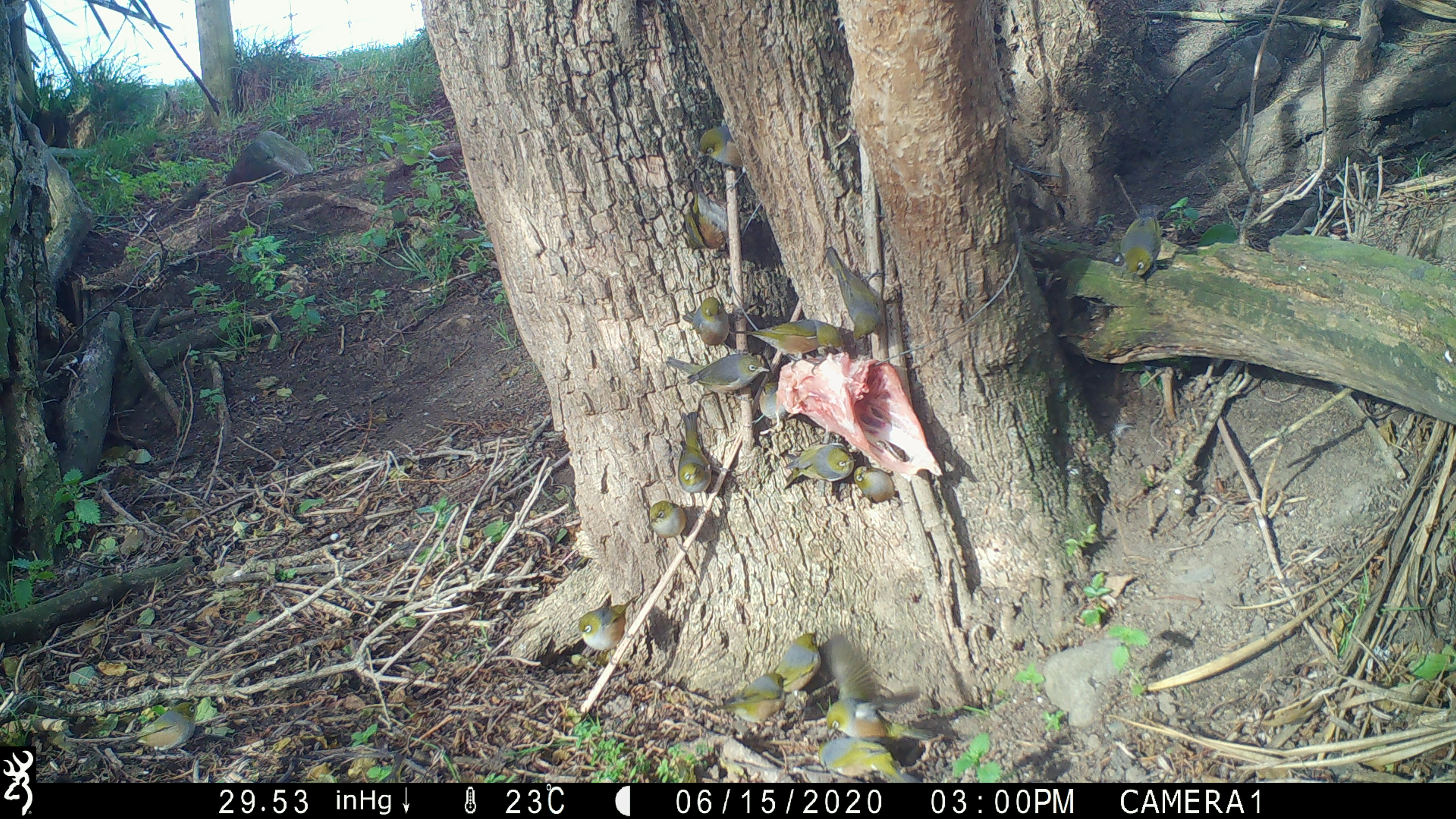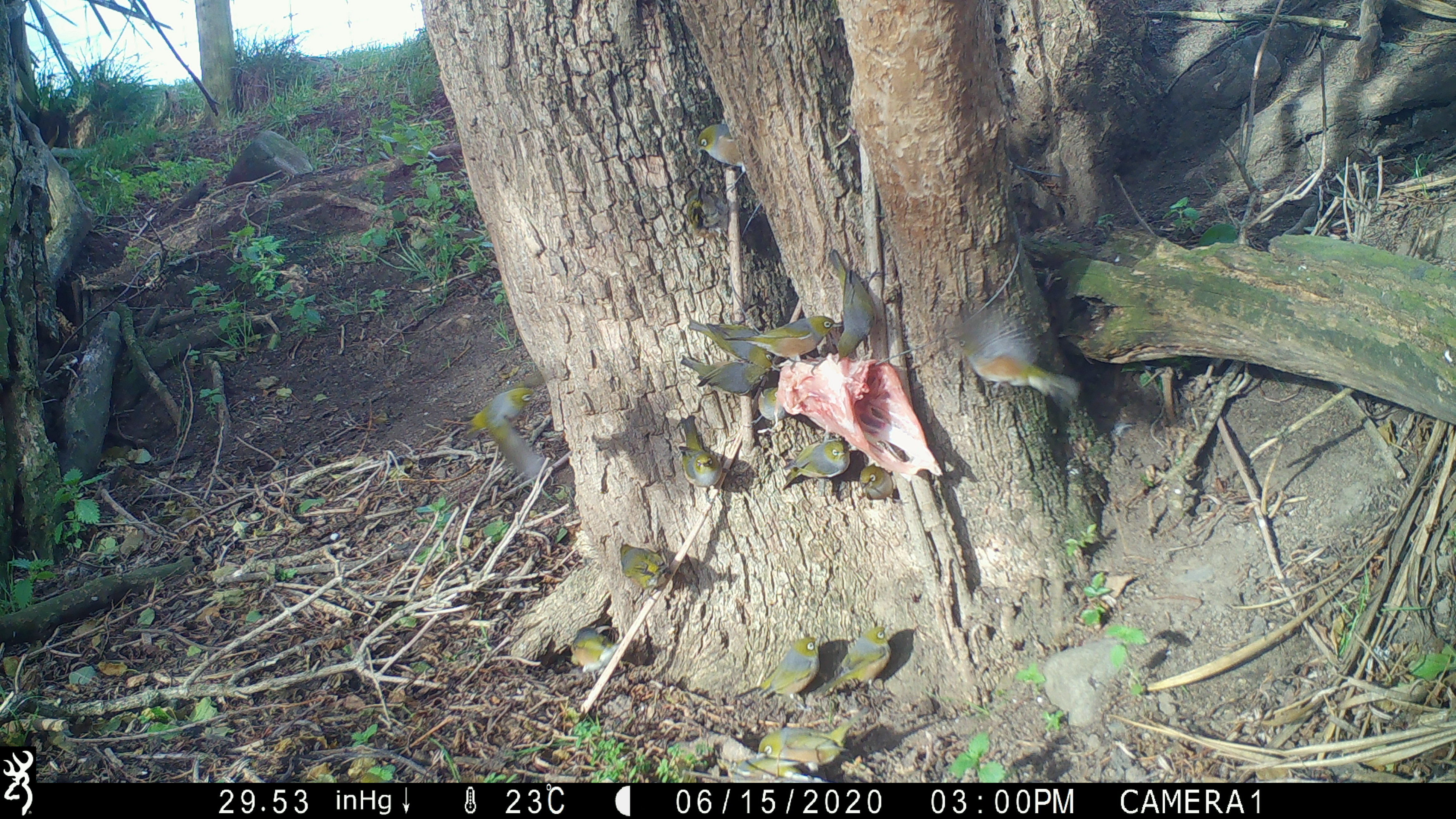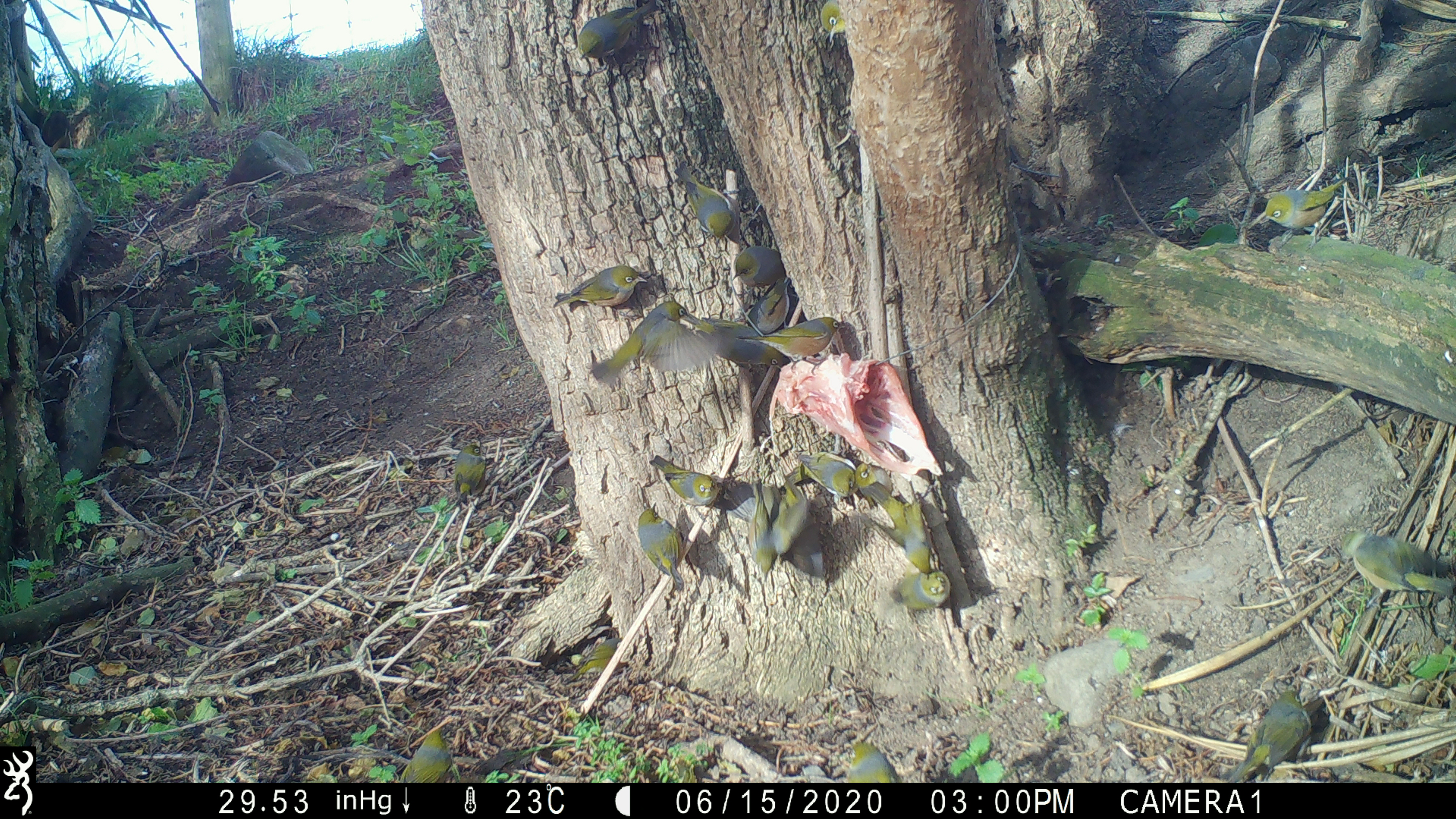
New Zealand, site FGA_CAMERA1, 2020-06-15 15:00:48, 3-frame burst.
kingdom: Animalia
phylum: Chordata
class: Aves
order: Passeriformes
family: Zosteropidae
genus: Zosterops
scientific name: Zosterops lateralis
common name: silvereye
Silvereye (Zosterops lateralis).